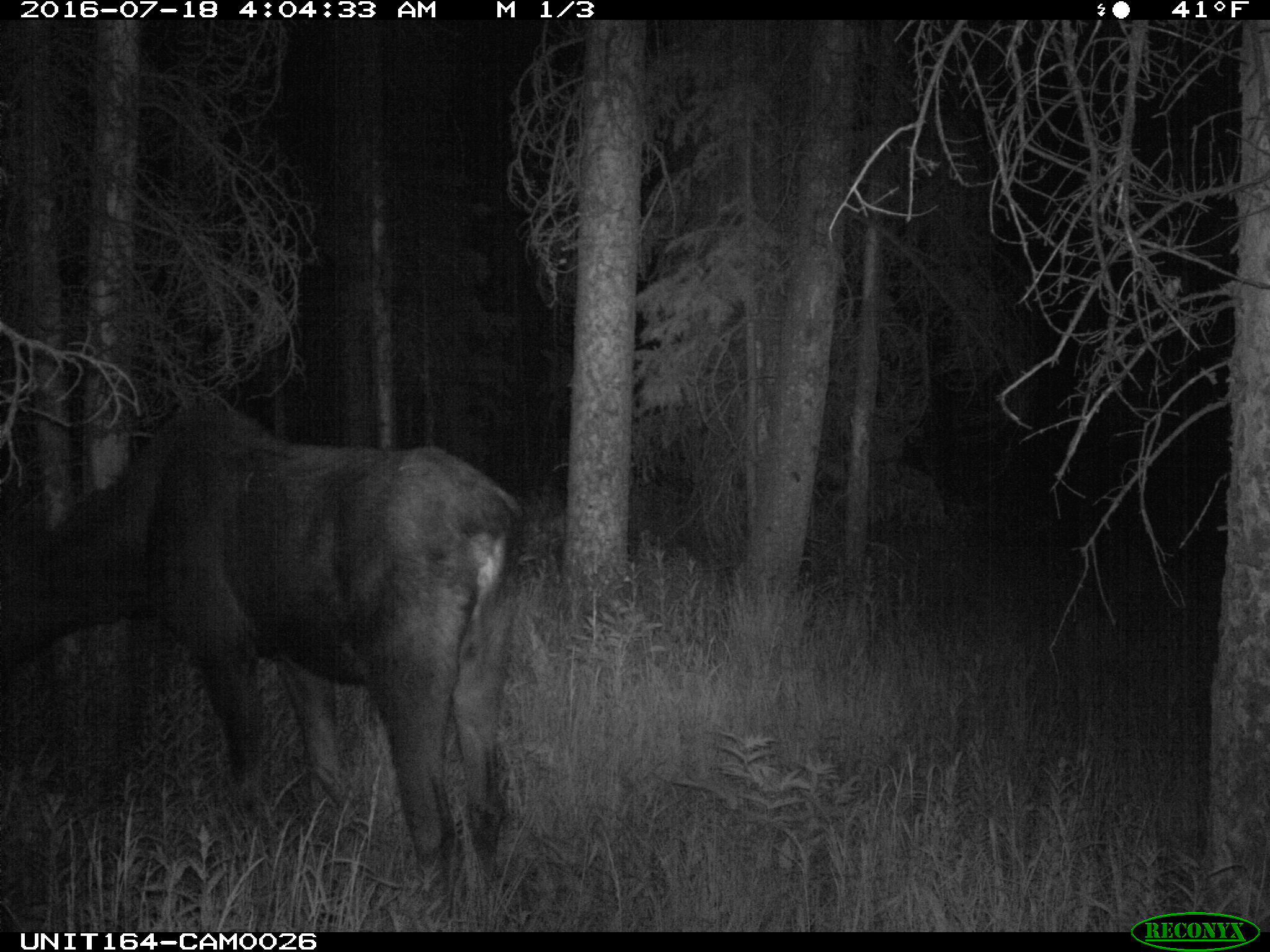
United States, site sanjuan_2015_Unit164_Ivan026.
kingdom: Animalia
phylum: Chordata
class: Mammalia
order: Artiodactyla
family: Cervidae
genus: Alces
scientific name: Alces alces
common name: moose